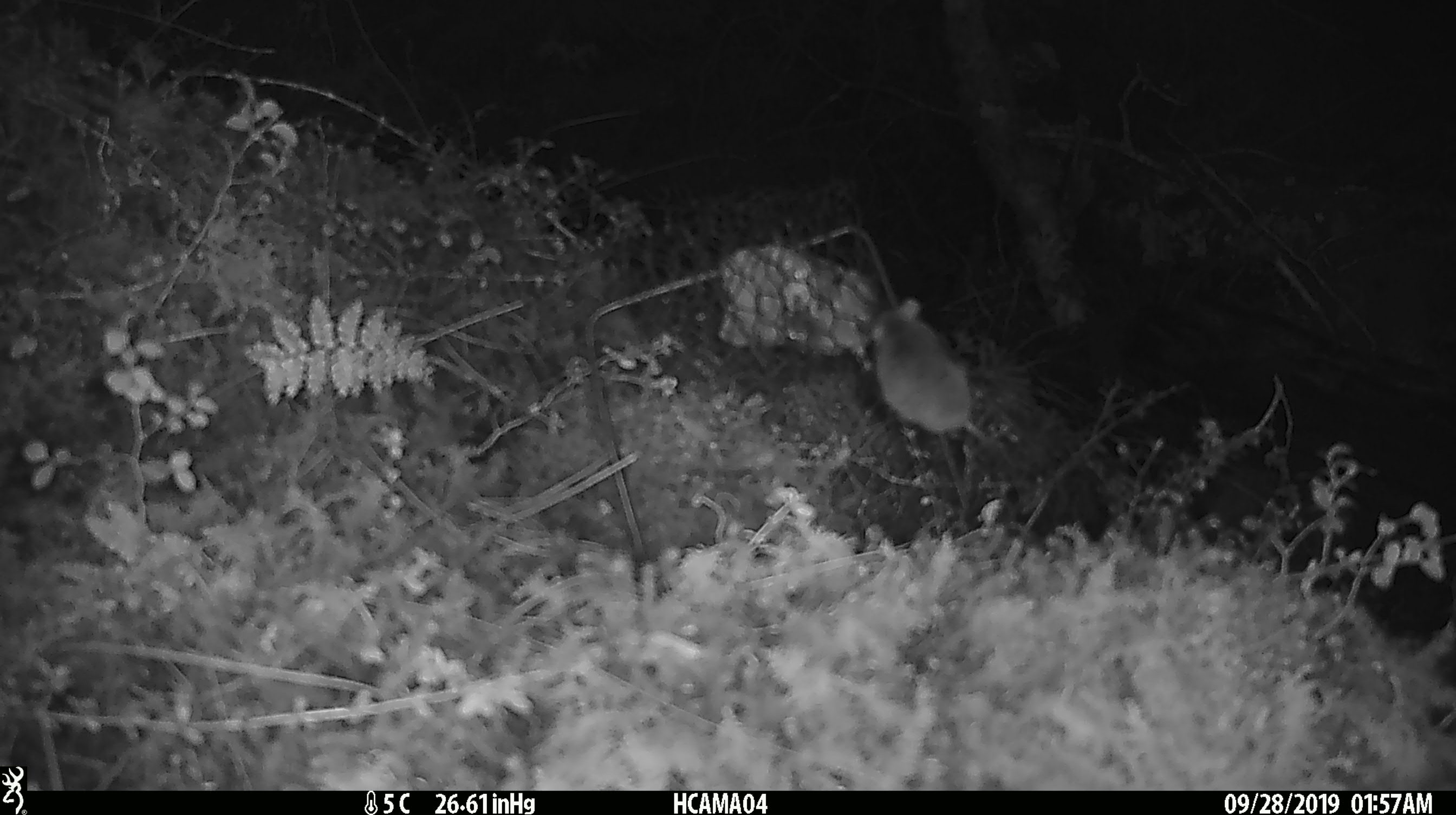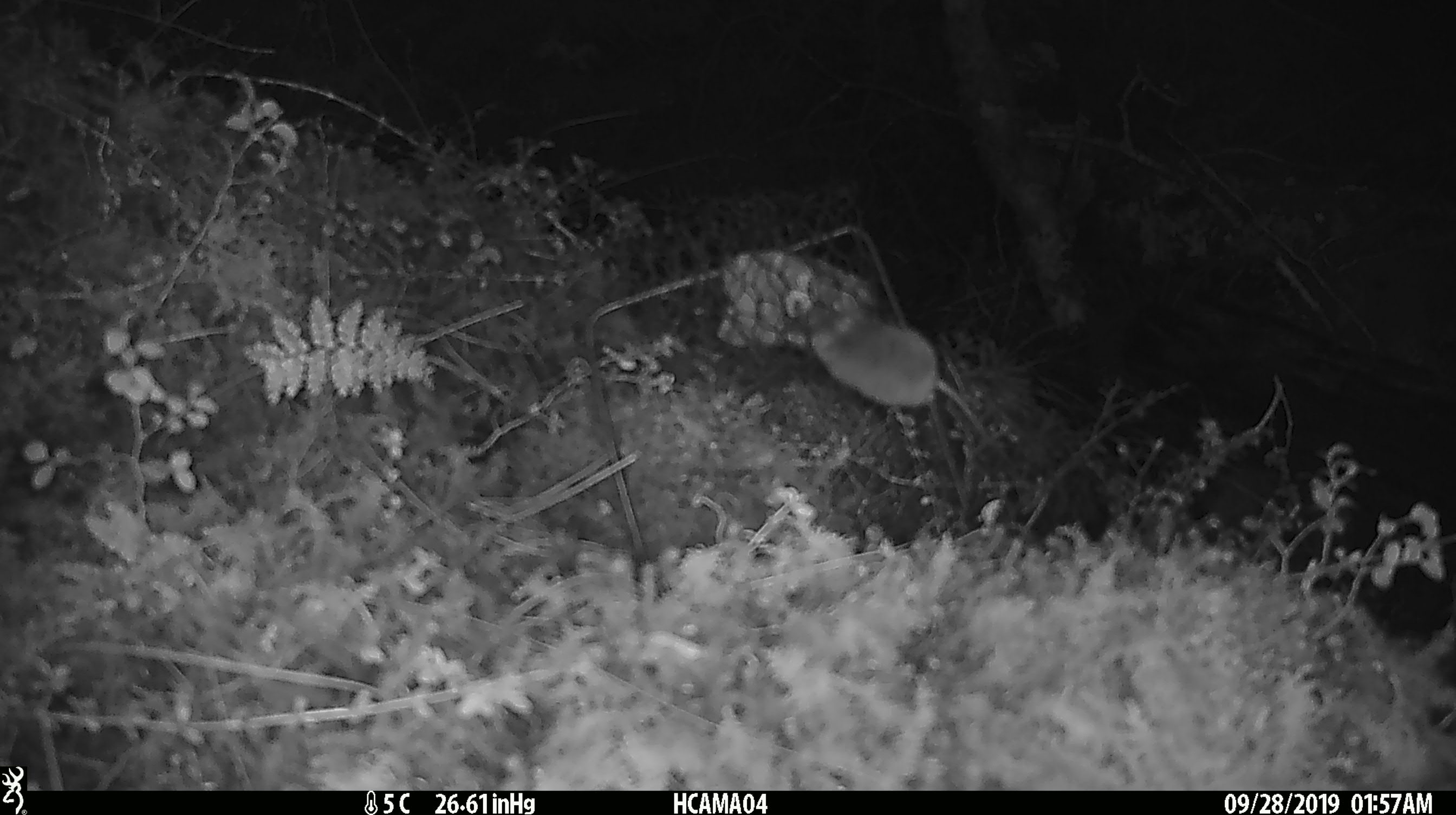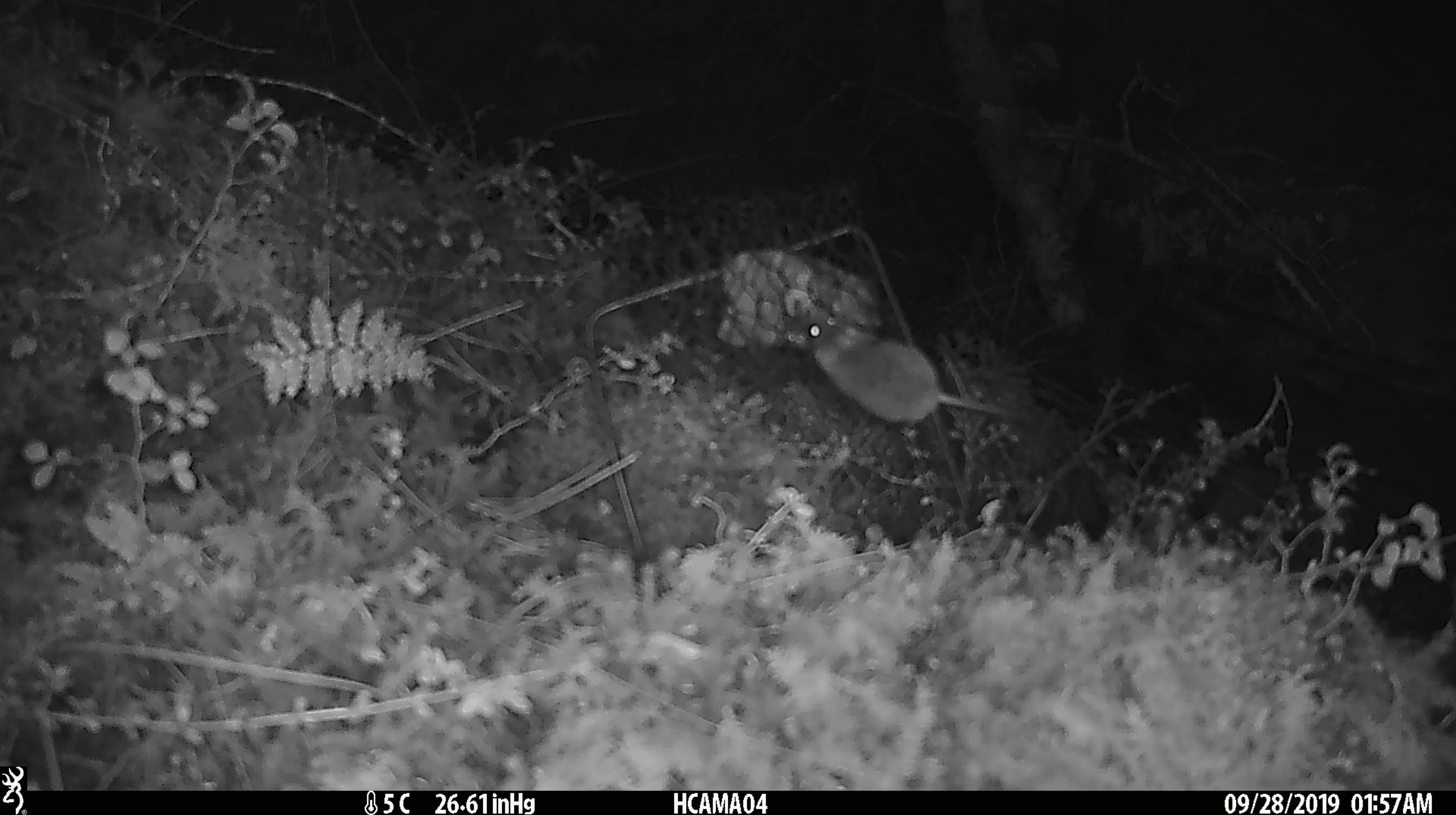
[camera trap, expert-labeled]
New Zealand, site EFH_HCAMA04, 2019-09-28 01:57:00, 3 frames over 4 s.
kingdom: Animalia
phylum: Chordata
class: Mammalia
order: Rodentia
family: Muridae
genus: Mus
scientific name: Mus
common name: mouse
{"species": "mouse (Mus)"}